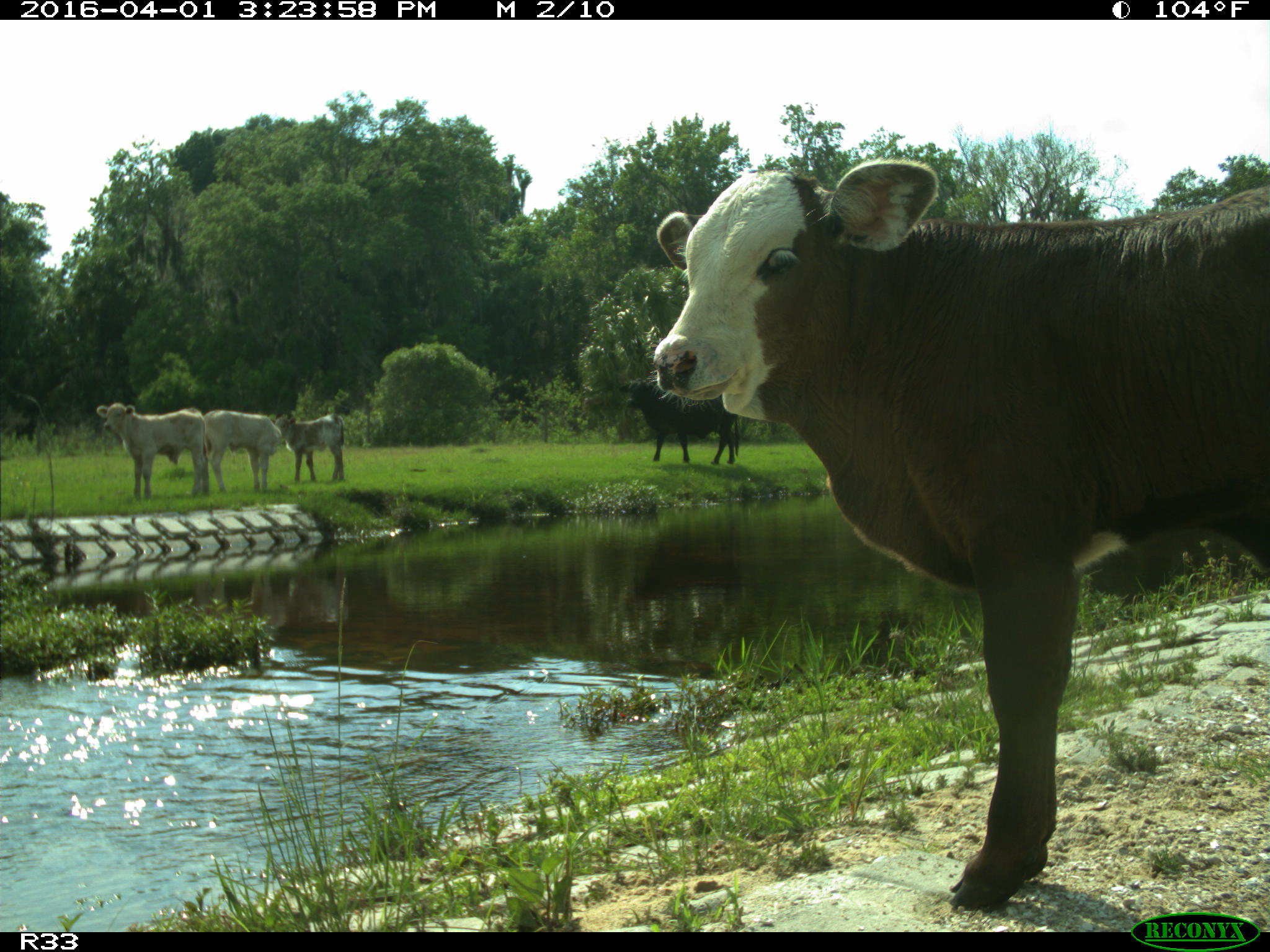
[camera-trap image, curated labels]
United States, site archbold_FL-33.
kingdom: Animalia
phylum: Chordata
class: Mammalia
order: Artiodactyla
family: Bovidae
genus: Bos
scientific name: Bos taurus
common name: domestic cow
Bos taurus (domestic cow).